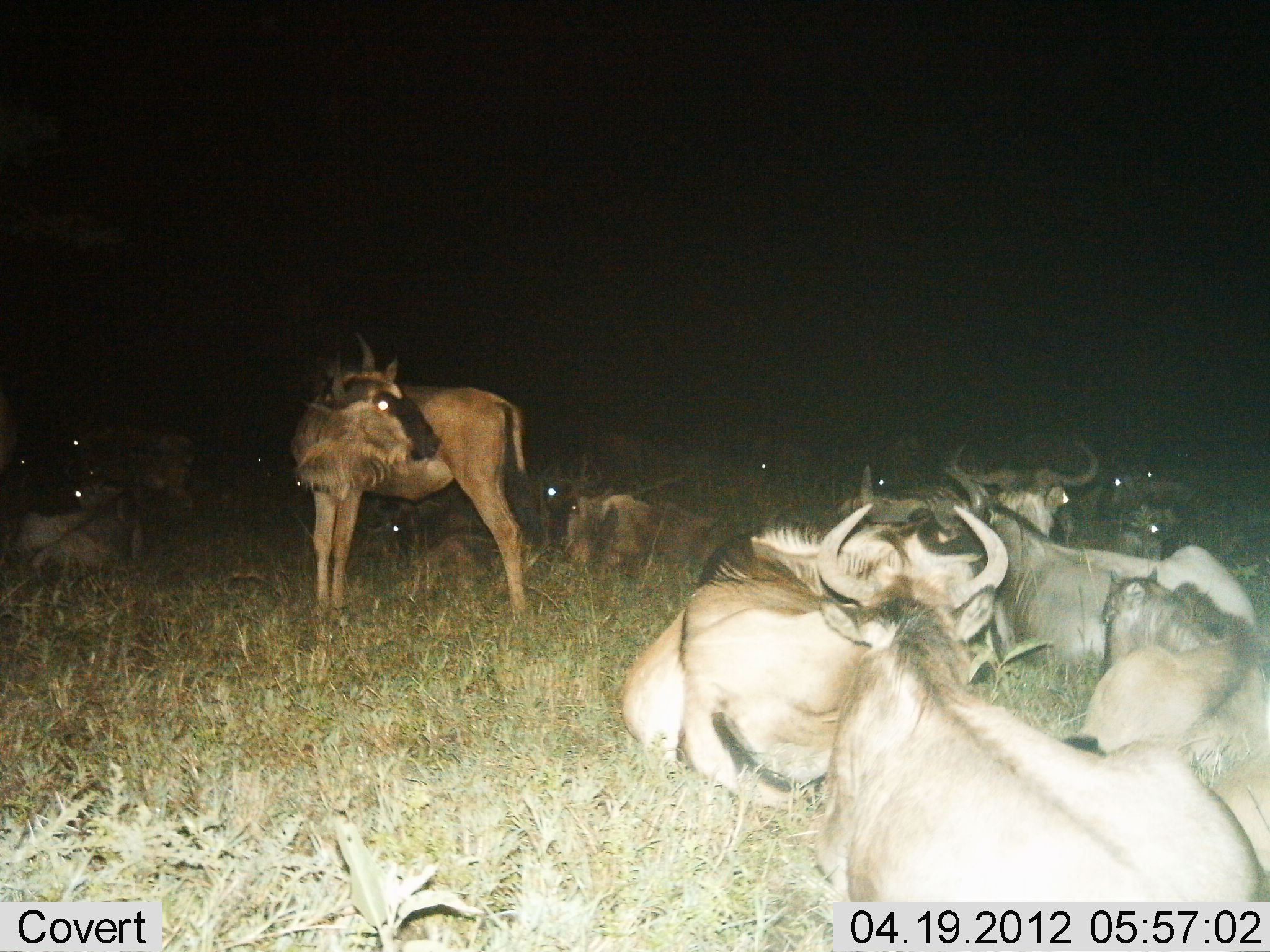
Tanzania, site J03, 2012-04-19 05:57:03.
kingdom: Animalia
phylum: Chordata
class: Mammalia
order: Artiodactyla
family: Bovidae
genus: Connochaetes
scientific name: Connochaetes taurinus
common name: blue wildebeest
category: wildebeest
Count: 11-50.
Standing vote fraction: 64%.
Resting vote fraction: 100%.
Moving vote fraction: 0%.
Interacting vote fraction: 5%.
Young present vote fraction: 36%.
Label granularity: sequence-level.